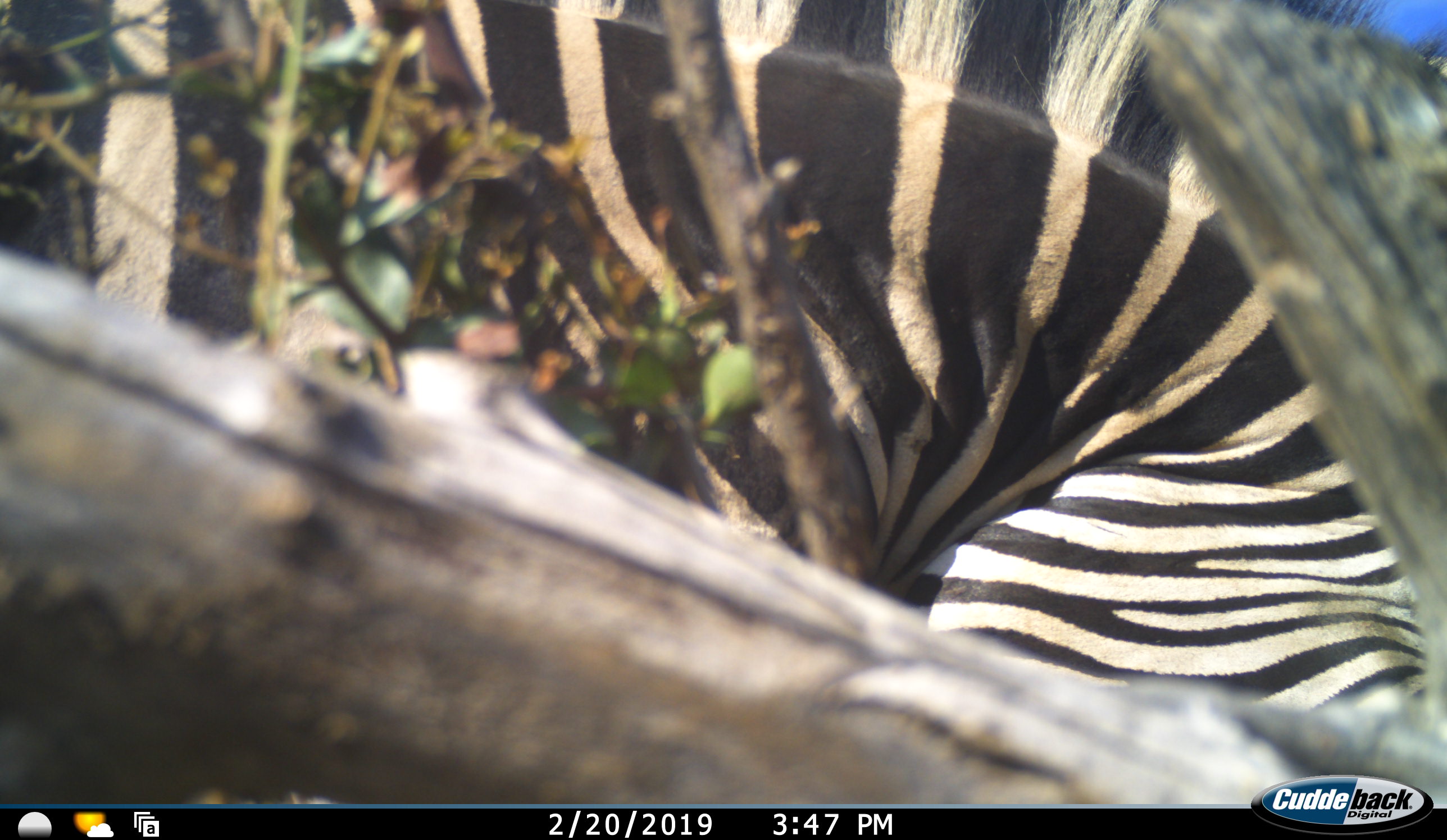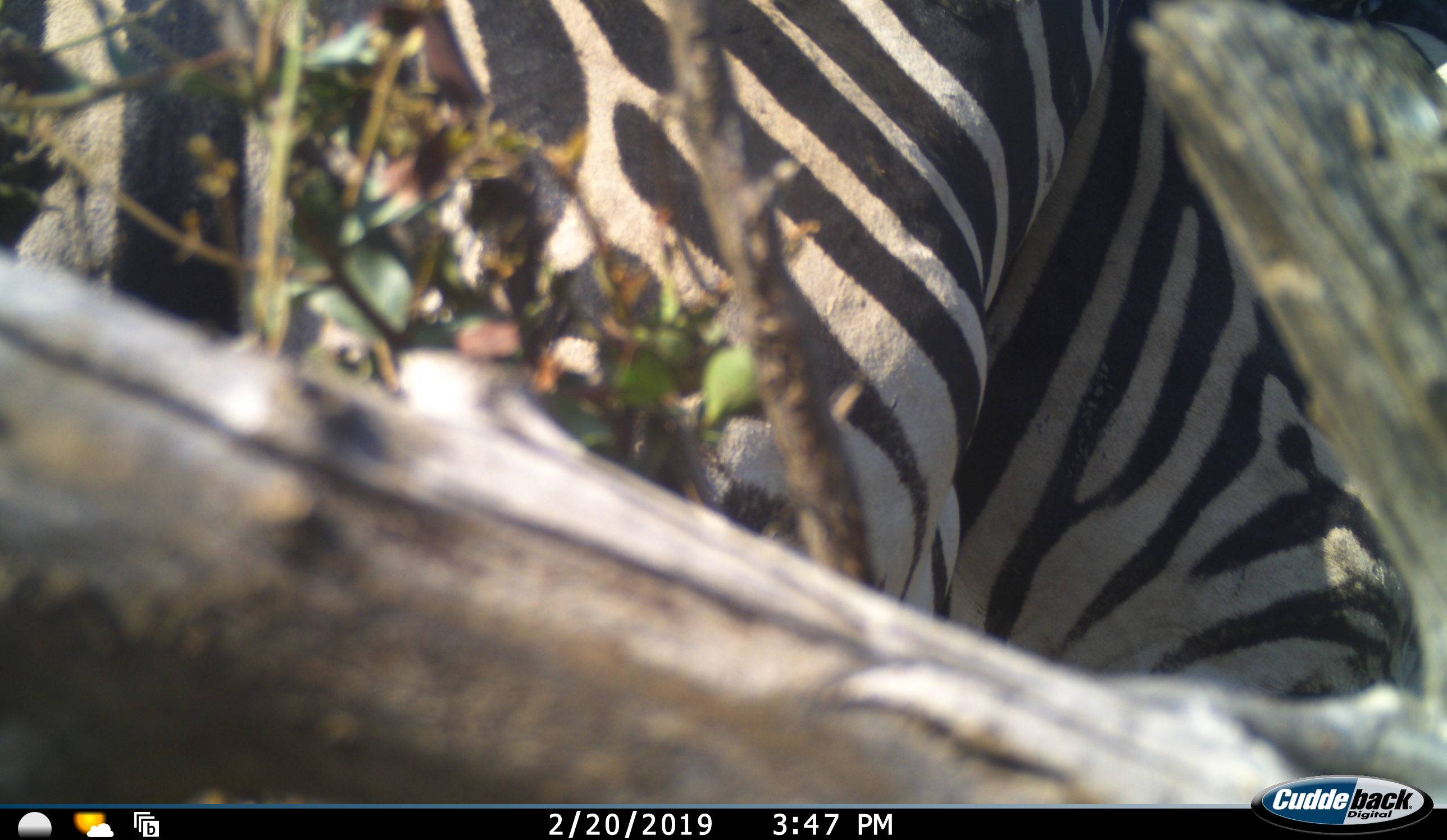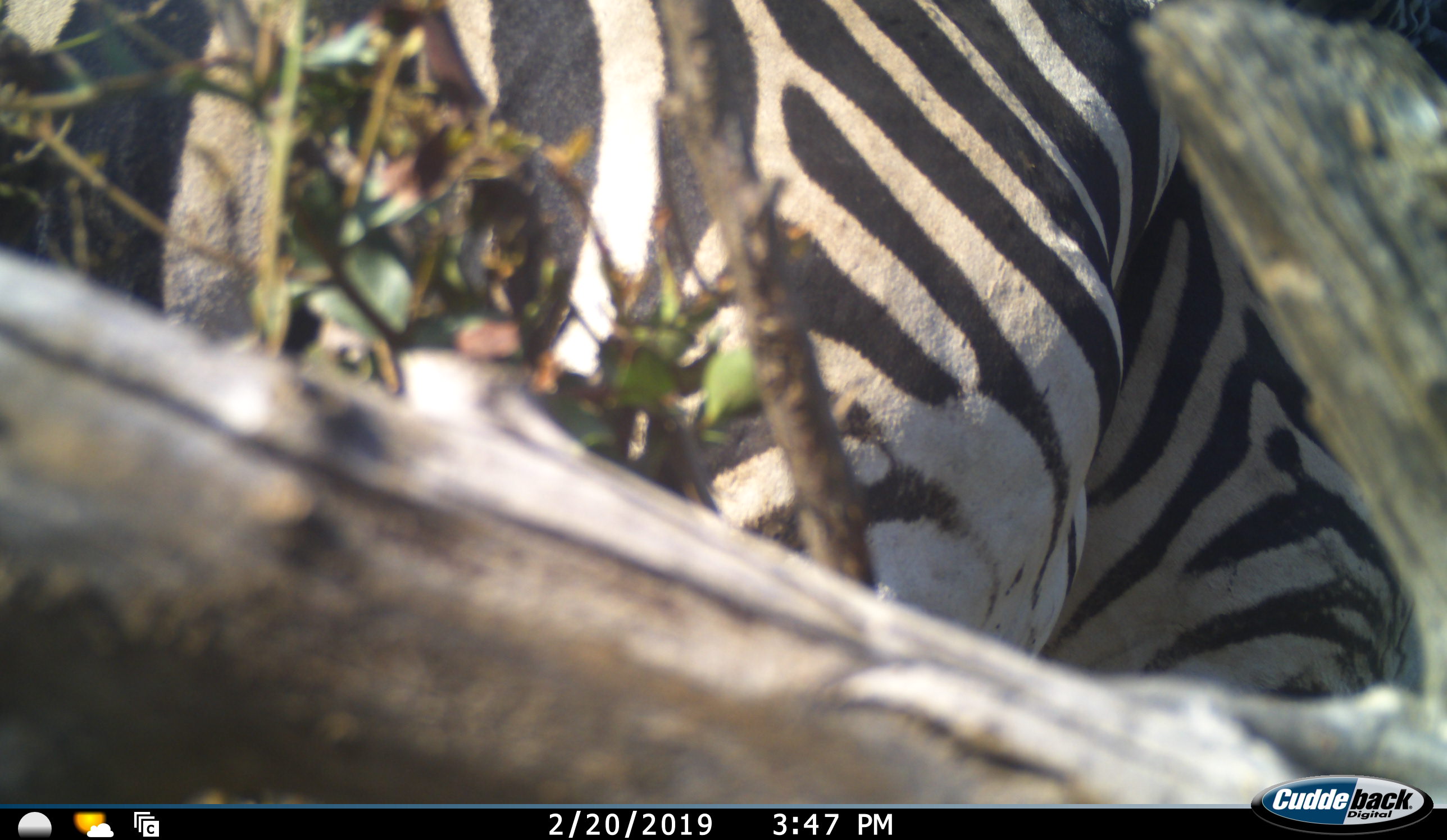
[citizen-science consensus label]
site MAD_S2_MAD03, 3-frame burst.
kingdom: Animalia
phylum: Chordata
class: Mammalia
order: Perissodactyla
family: Equidae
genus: Equus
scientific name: Equus quagga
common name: plains zebra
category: zebraplains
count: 1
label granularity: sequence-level